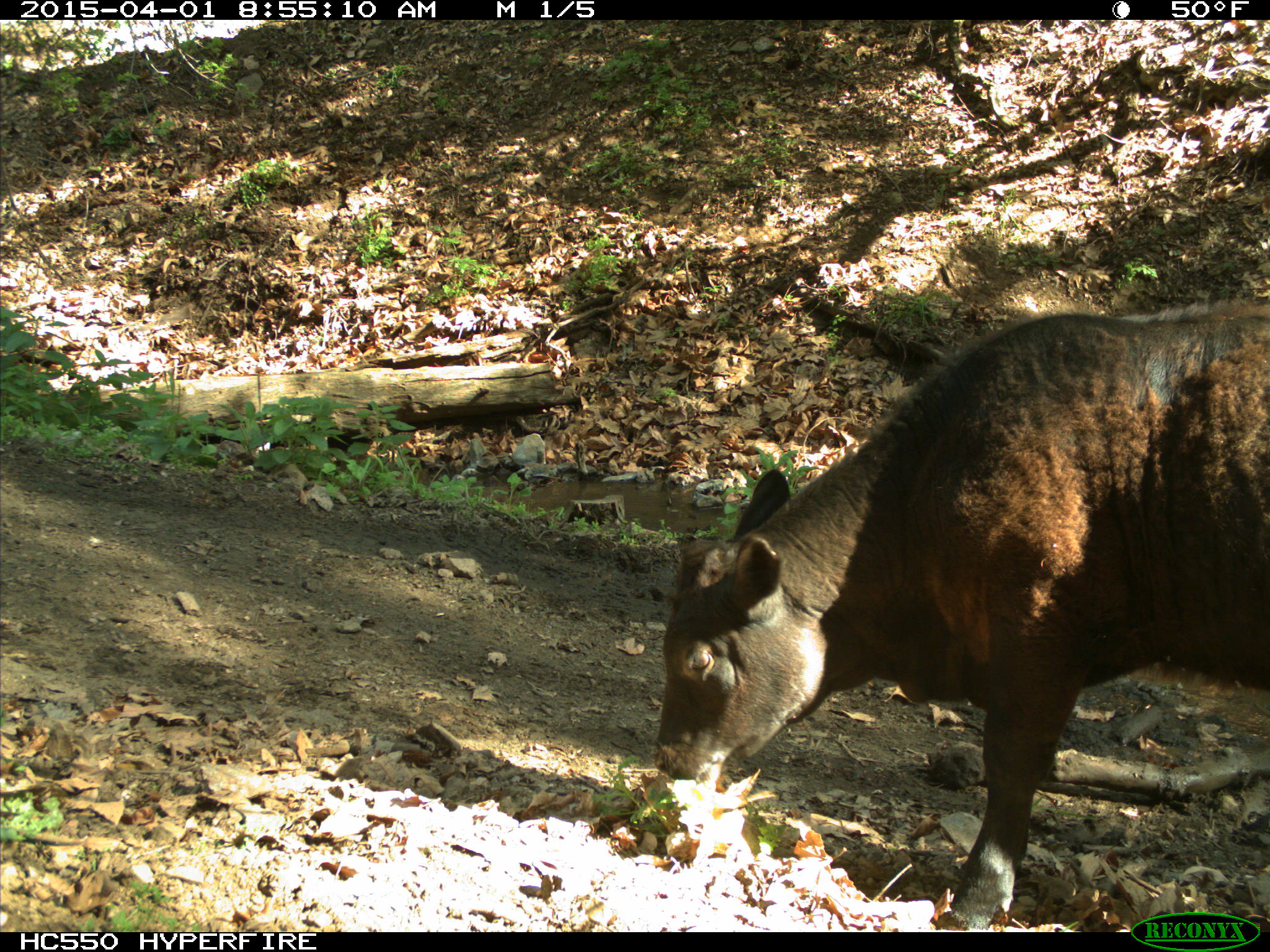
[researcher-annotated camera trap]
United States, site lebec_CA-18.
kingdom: Animalia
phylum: Chordata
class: Mammalia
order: Artiodactyla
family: Bovidae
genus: Bos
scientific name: Bos taurus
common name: domestic cow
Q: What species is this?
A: Bos taurus (domestic cow).